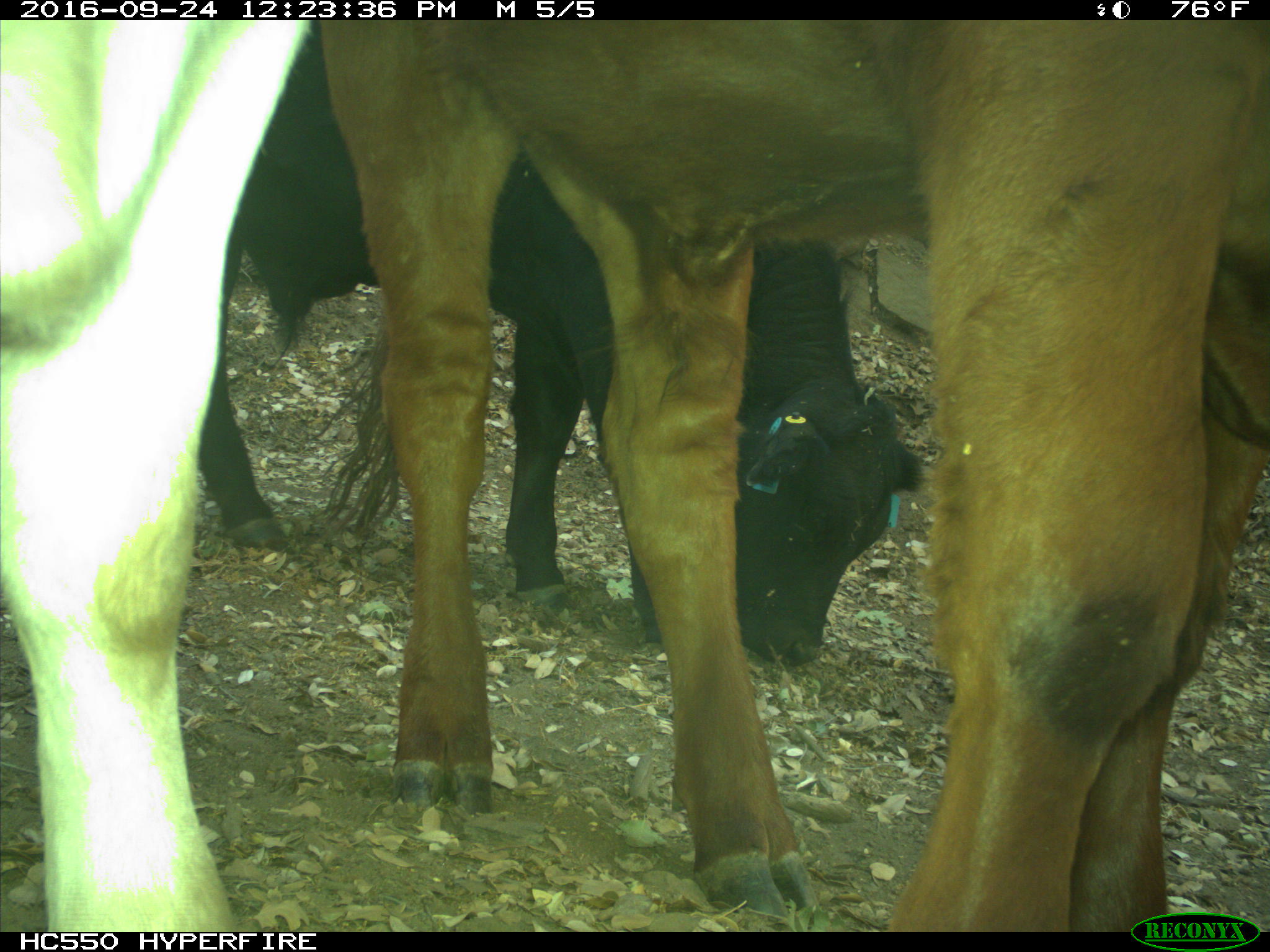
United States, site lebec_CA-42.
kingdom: Animalia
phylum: Chordata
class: Mammalia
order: Artiodactyla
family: Bovidae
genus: Bos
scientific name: Bos taurus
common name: domestic cow